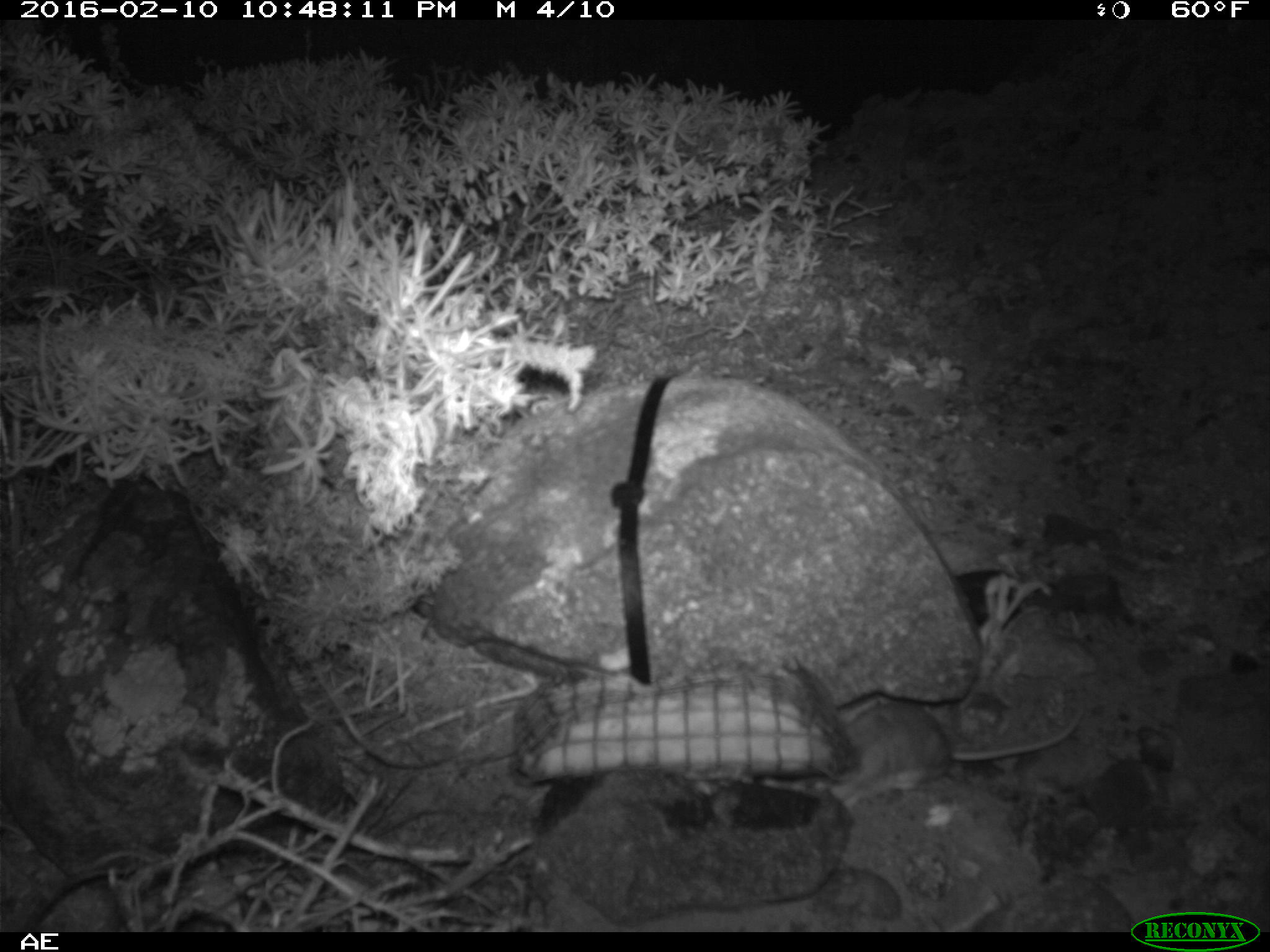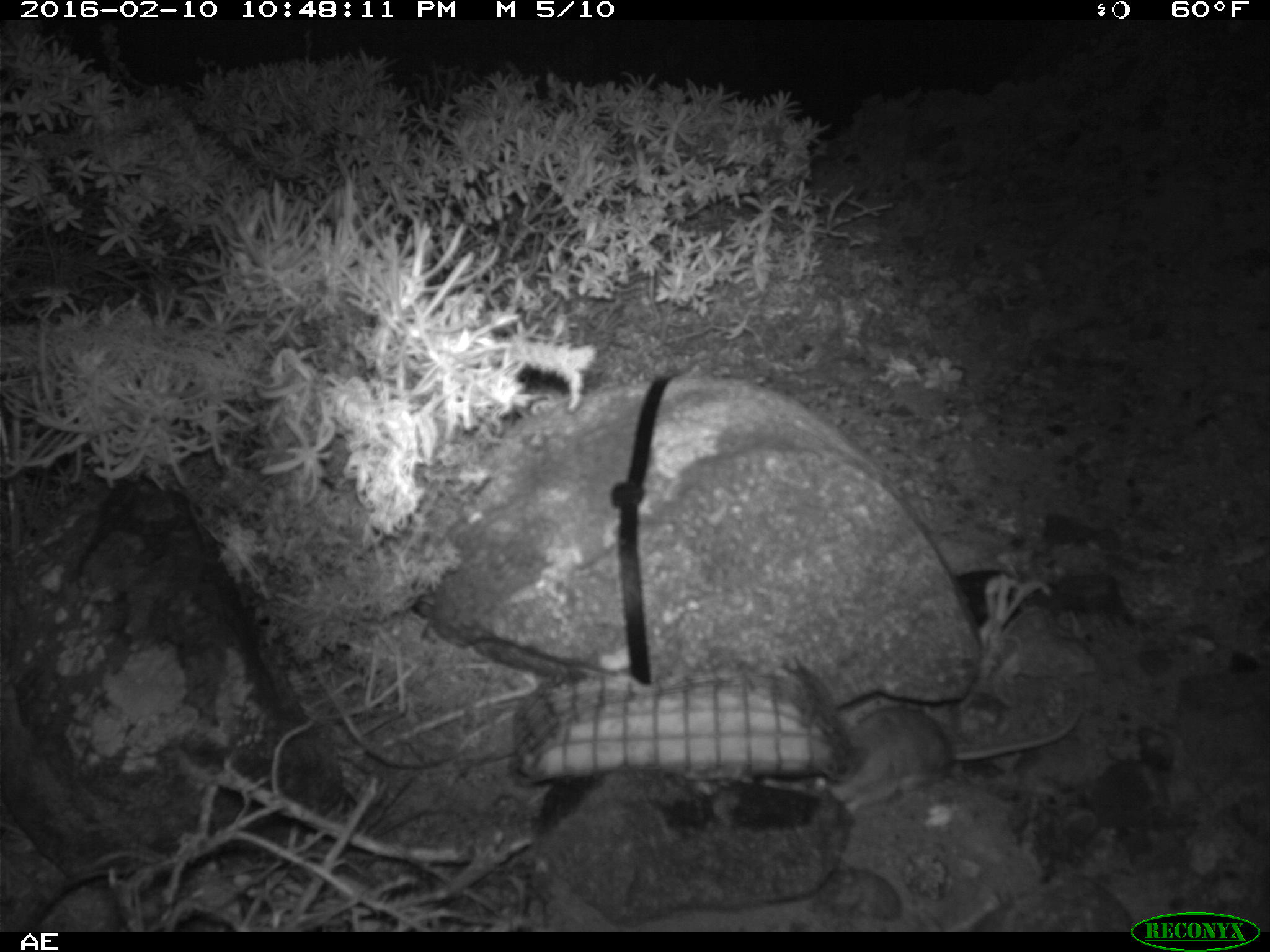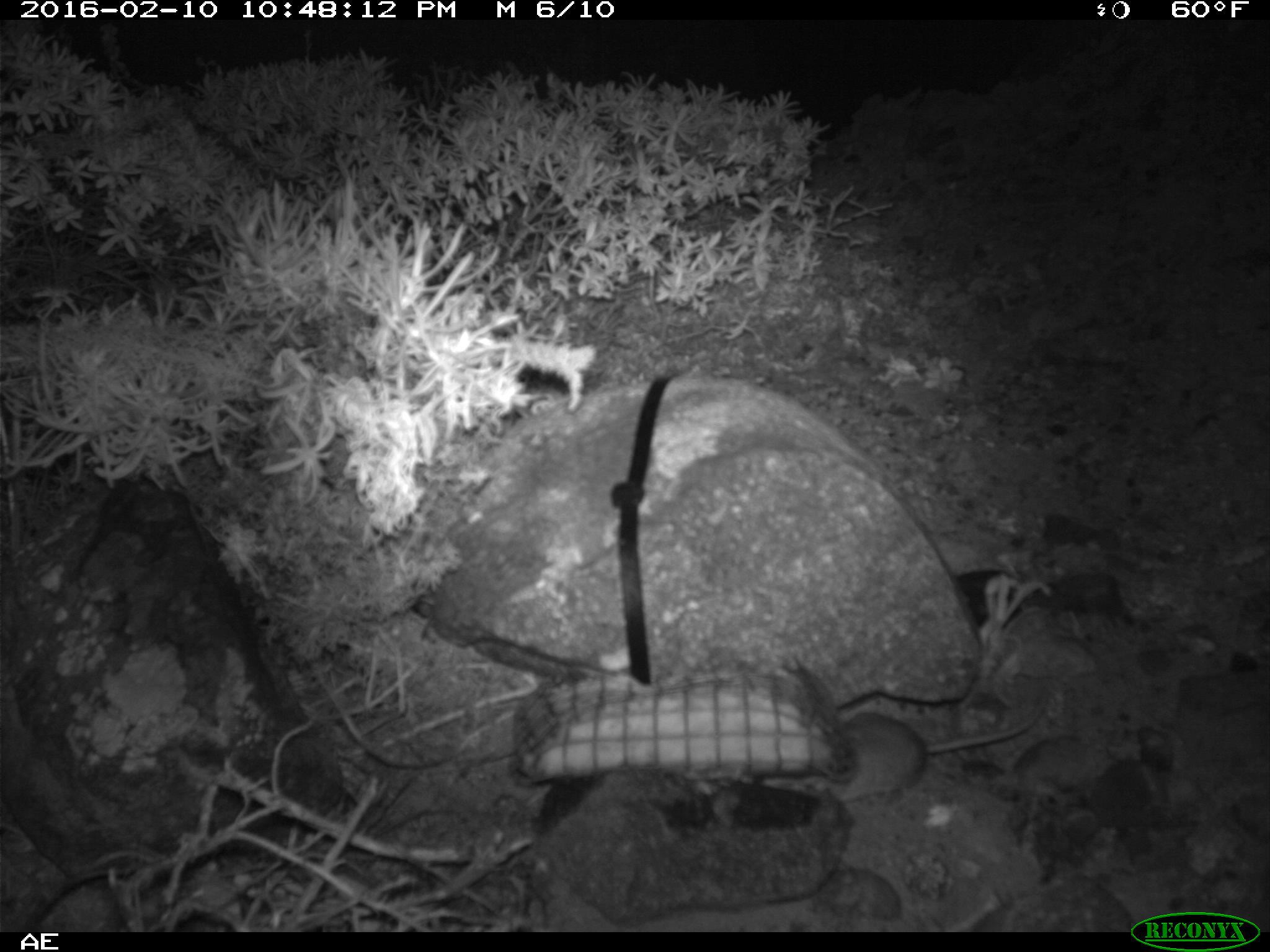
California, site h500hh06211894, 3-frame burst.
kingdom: Animalia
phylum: Chordata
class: Mammalia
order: Rodentia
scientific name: Rodentia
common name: rodent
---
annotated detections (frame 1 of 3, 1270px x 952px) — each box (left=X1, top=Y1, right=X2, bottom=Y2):
rodent: (left=828, top=702, right=1082, bottom=808)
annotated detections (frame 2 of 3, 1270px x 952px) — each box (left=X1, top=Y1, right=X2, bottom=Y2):
rodent: (left=757, top=694, right=1085, bottom=819)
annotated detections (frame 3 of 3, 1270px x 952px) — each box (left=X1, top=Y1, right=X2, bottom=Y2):
rodent: (left=828, top=687, right=1048, bottom=808)